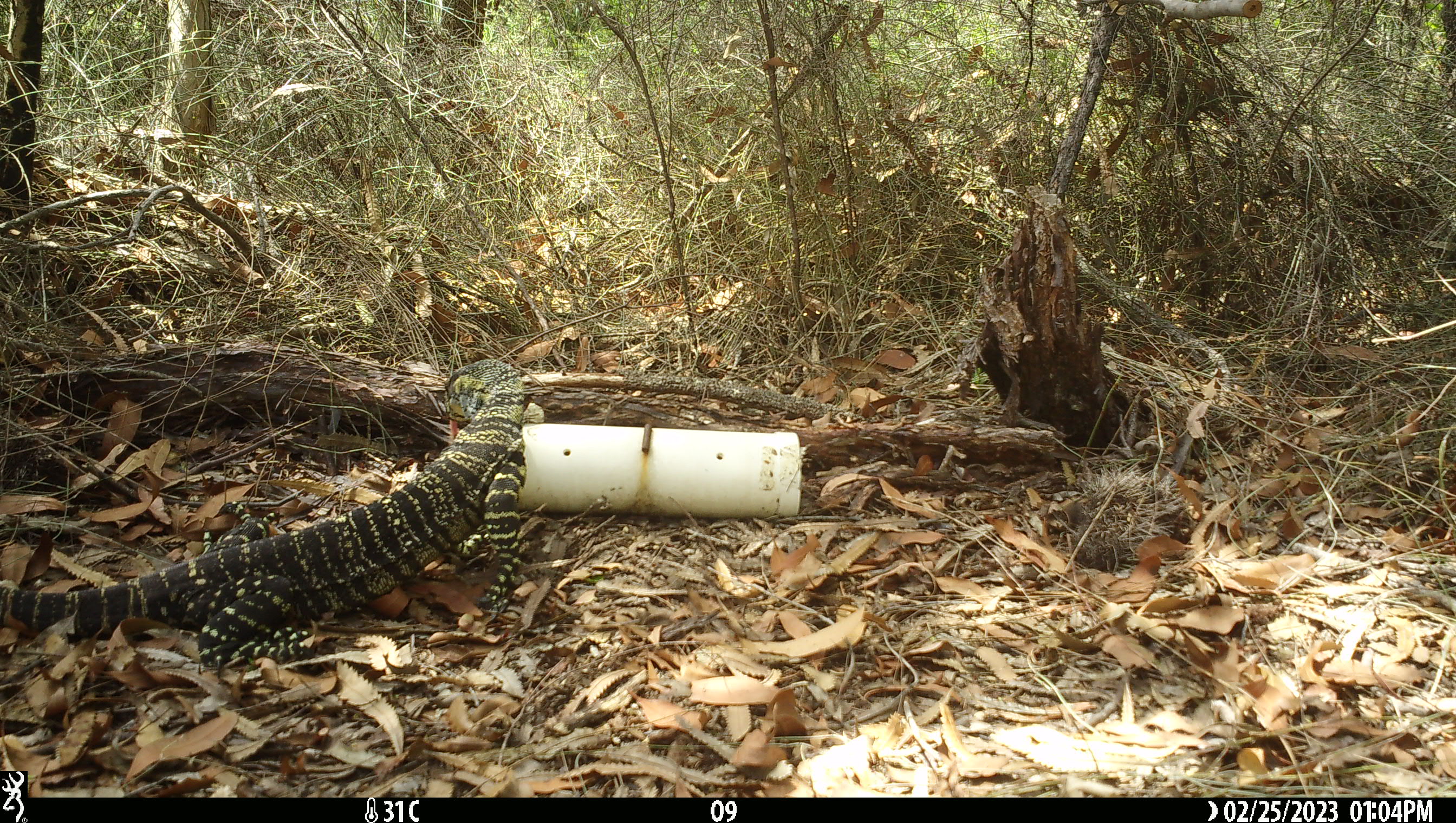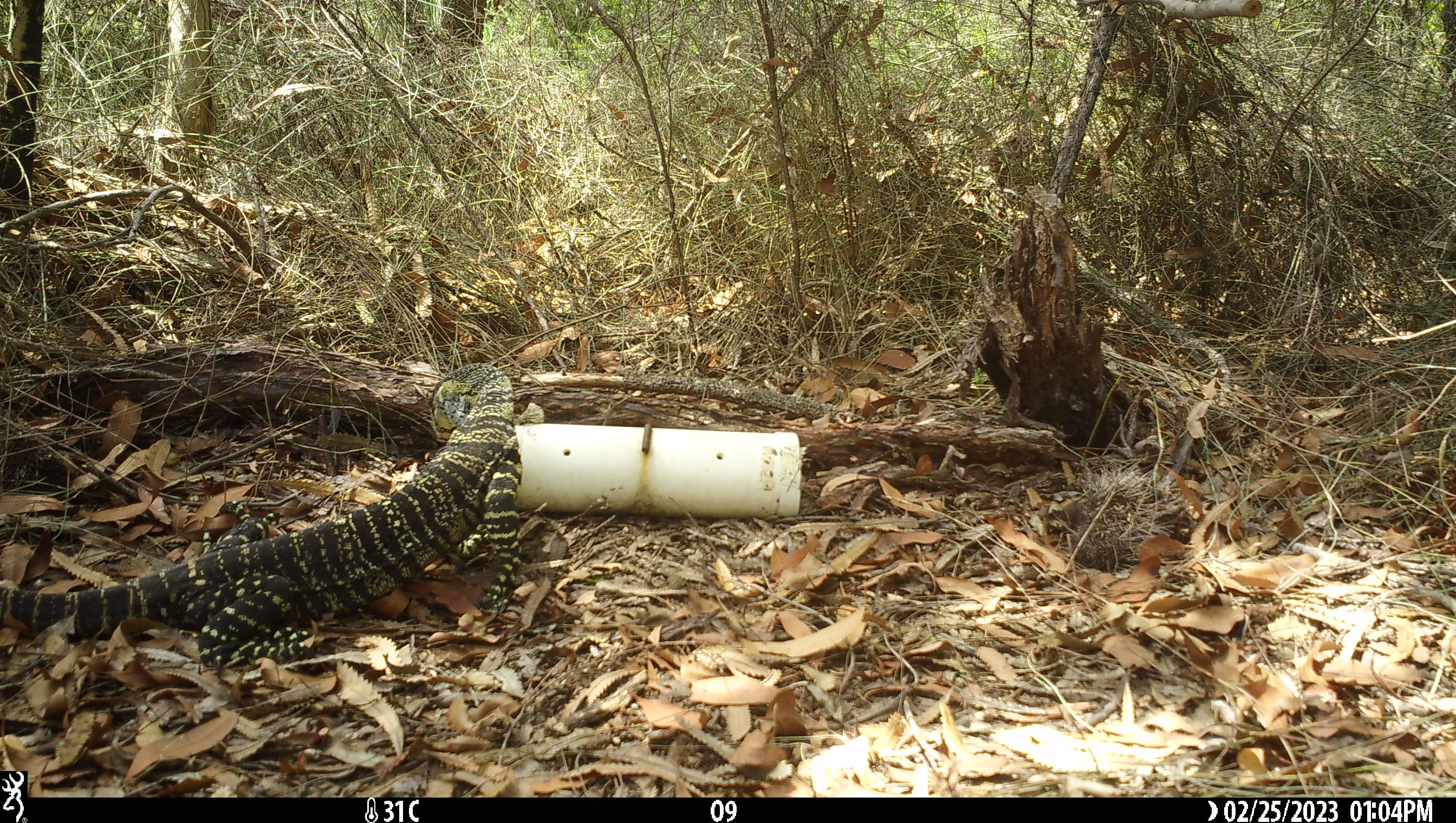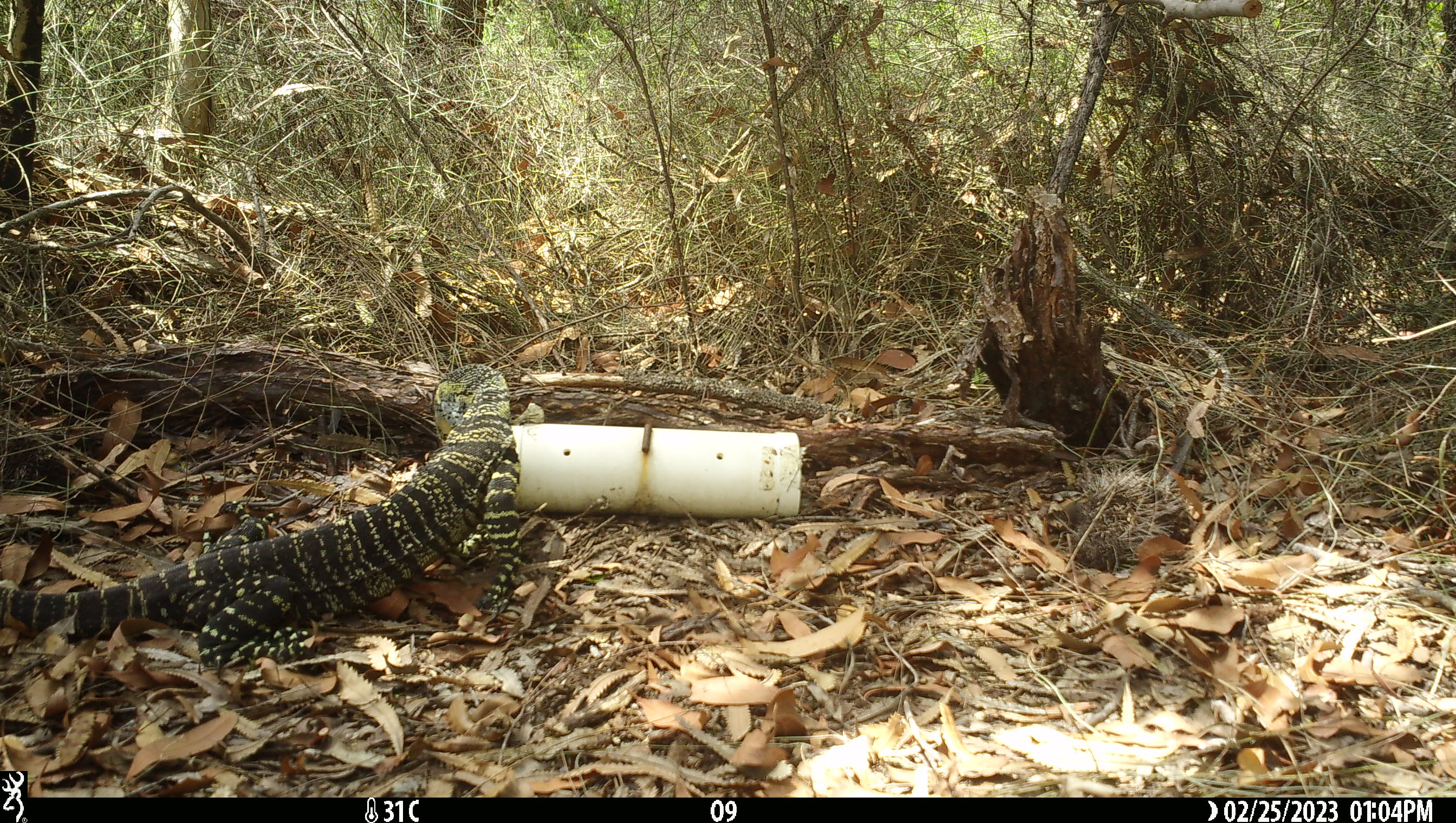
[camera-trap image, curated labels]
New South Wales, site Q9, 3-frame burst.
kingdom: Animalia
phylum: Chordata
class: Reptilia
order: Squamata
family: Varanidae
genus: Varanus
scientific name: Varanus varius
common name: lace monitor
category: goanna